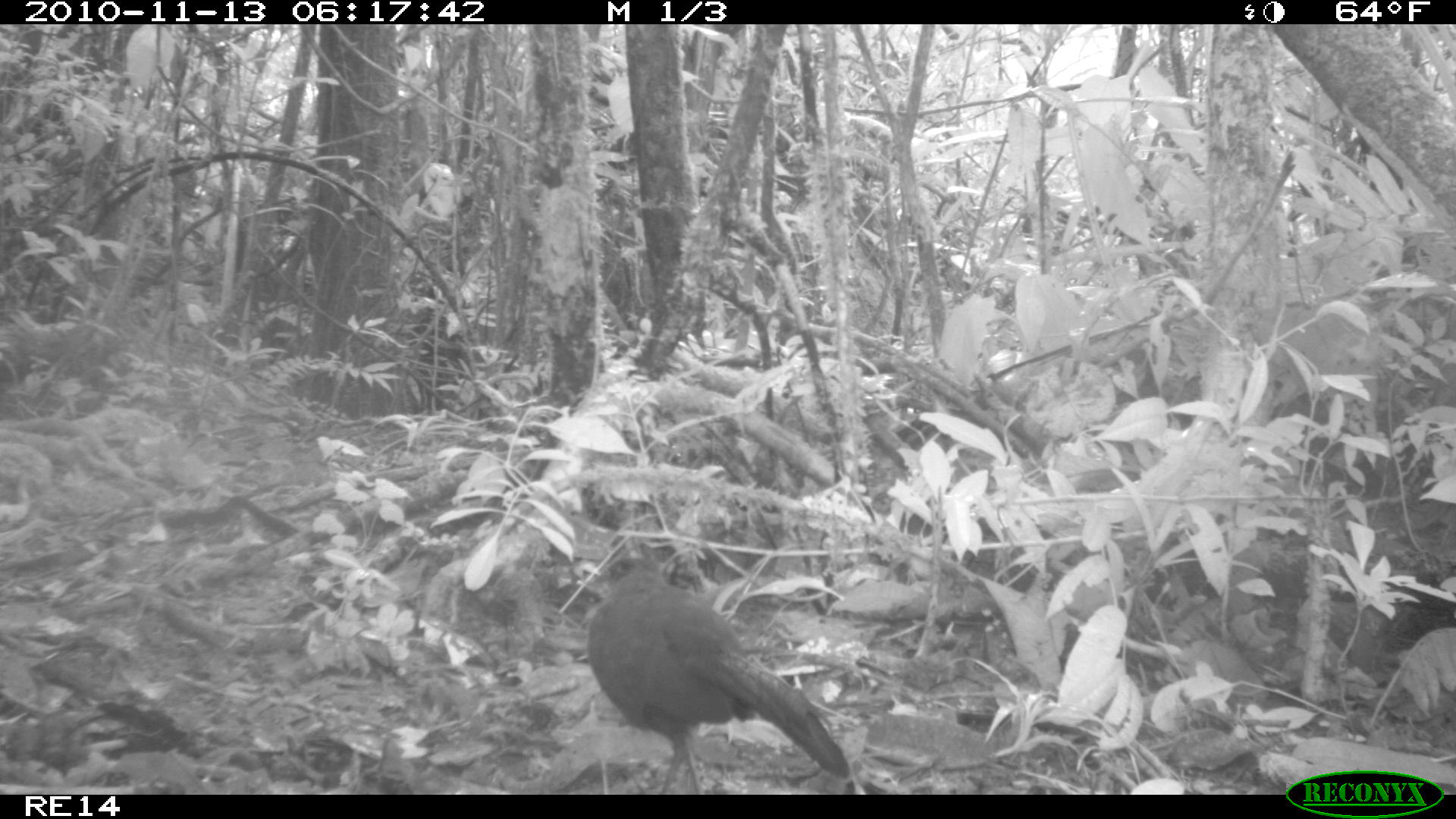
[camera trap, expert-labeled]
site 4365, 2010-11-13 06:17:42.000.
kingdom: Animalia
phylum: Chordata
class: Aves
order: Cuculiformes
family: Cuculidae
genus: Coua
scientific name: Coua serriana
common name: red-breasted coua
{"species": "Coua serriana (red-breasted coua)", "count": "1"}